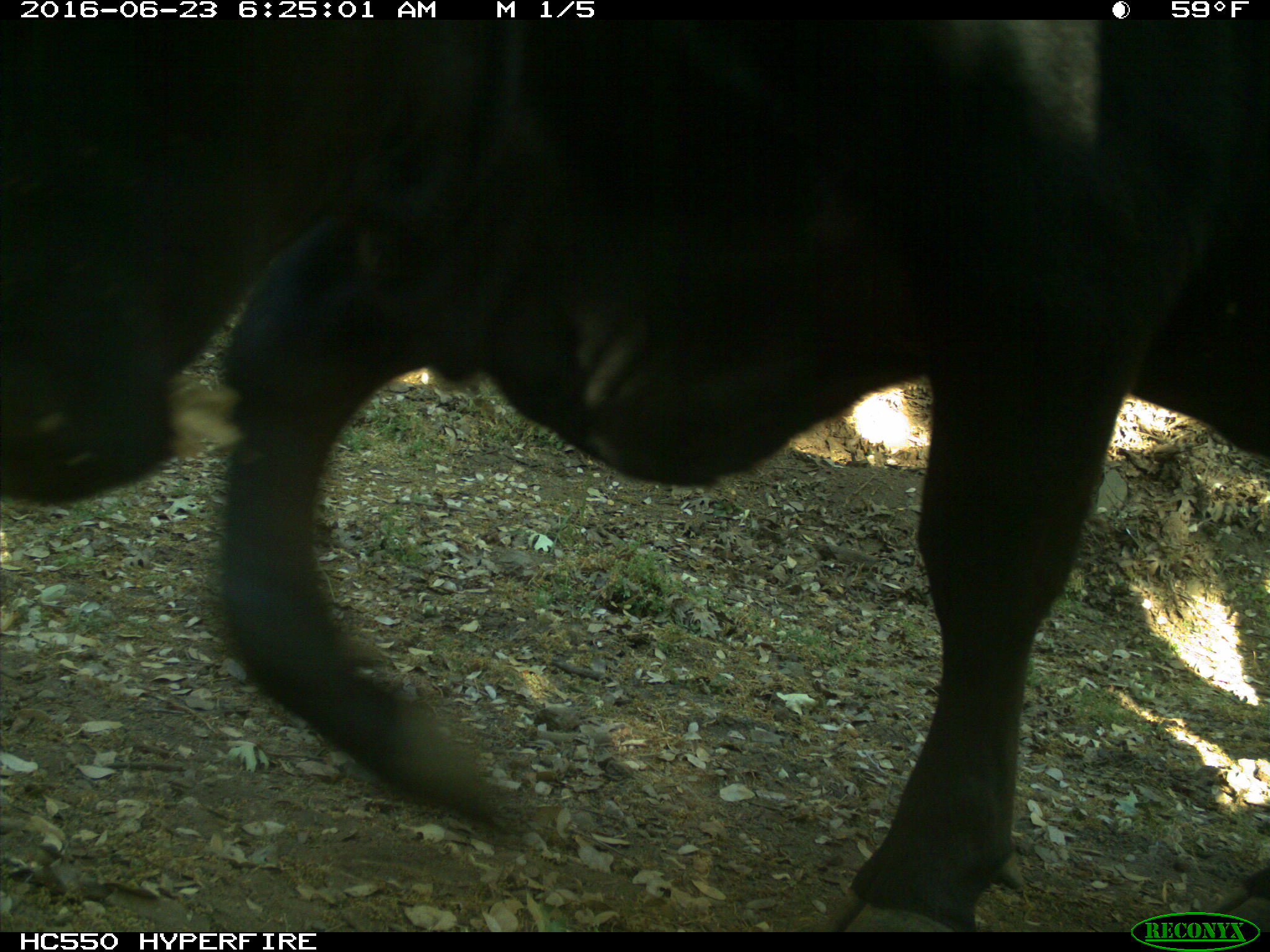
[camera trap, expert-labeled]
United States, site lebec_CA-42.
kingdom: Animalia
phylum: Chordata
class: Mammalia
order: Artiodactyla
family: Bovidae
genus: Bos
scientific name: Bos taurus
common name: domestic cow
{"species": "Bos taurus (domestic cow)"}